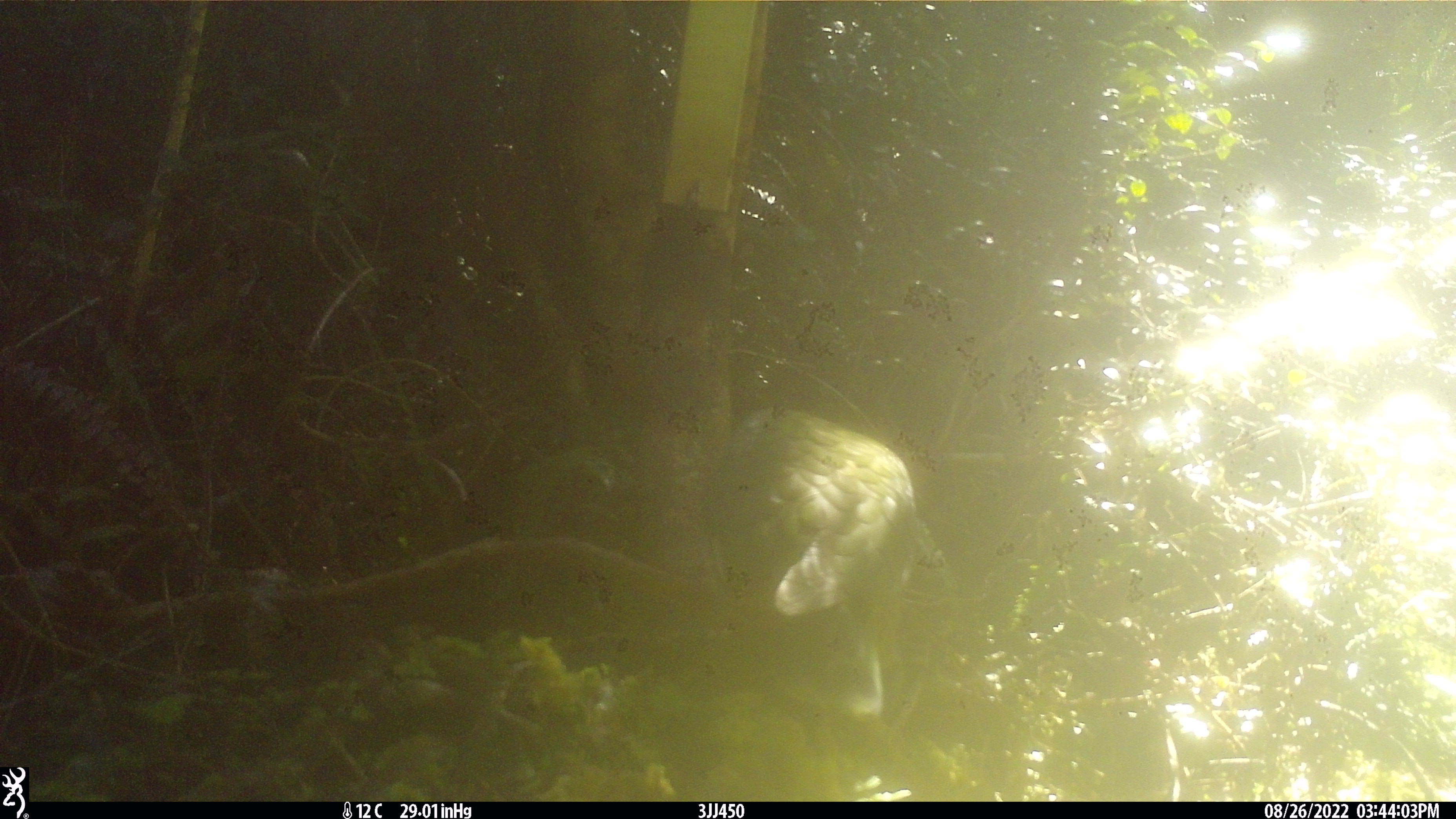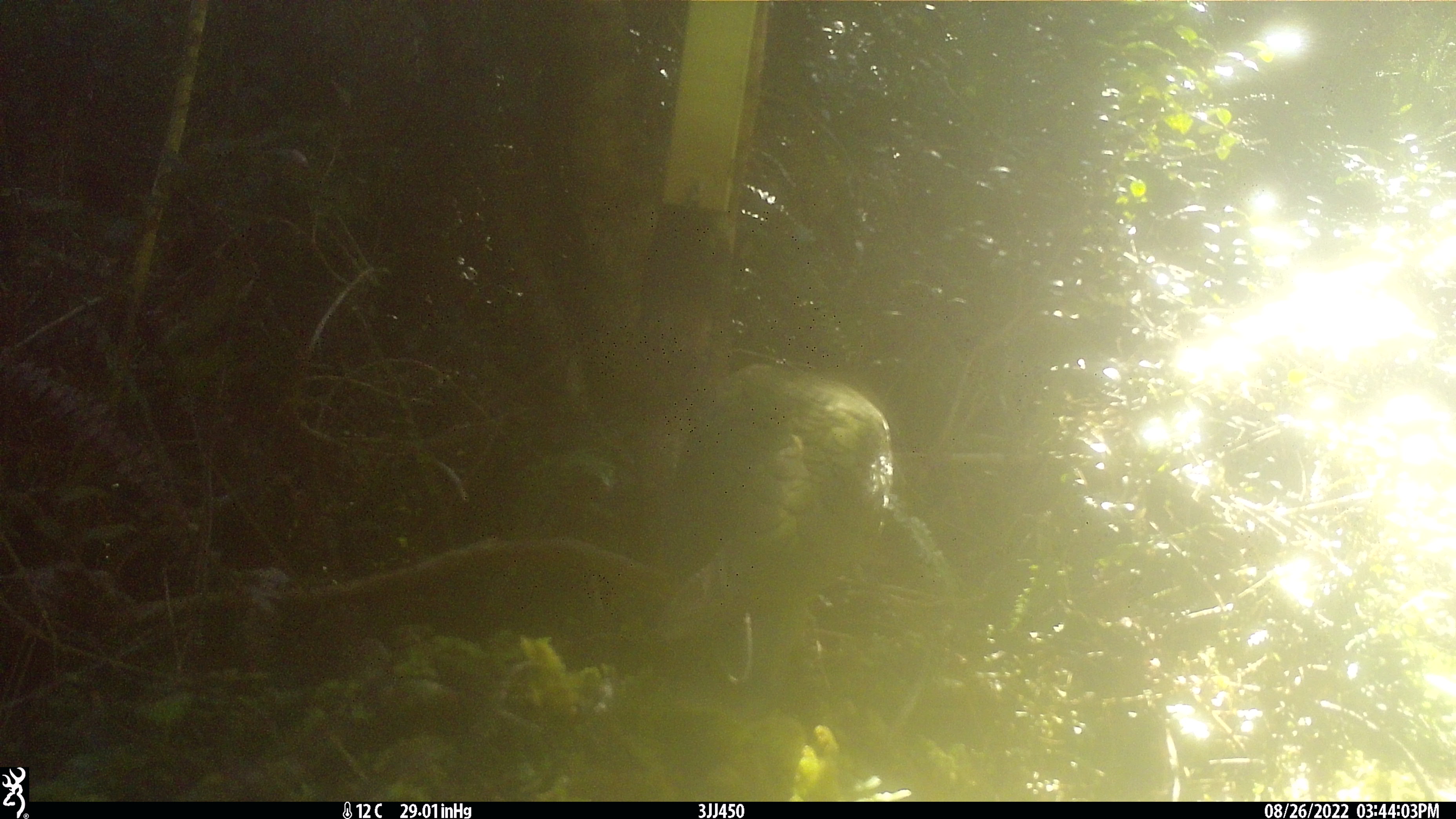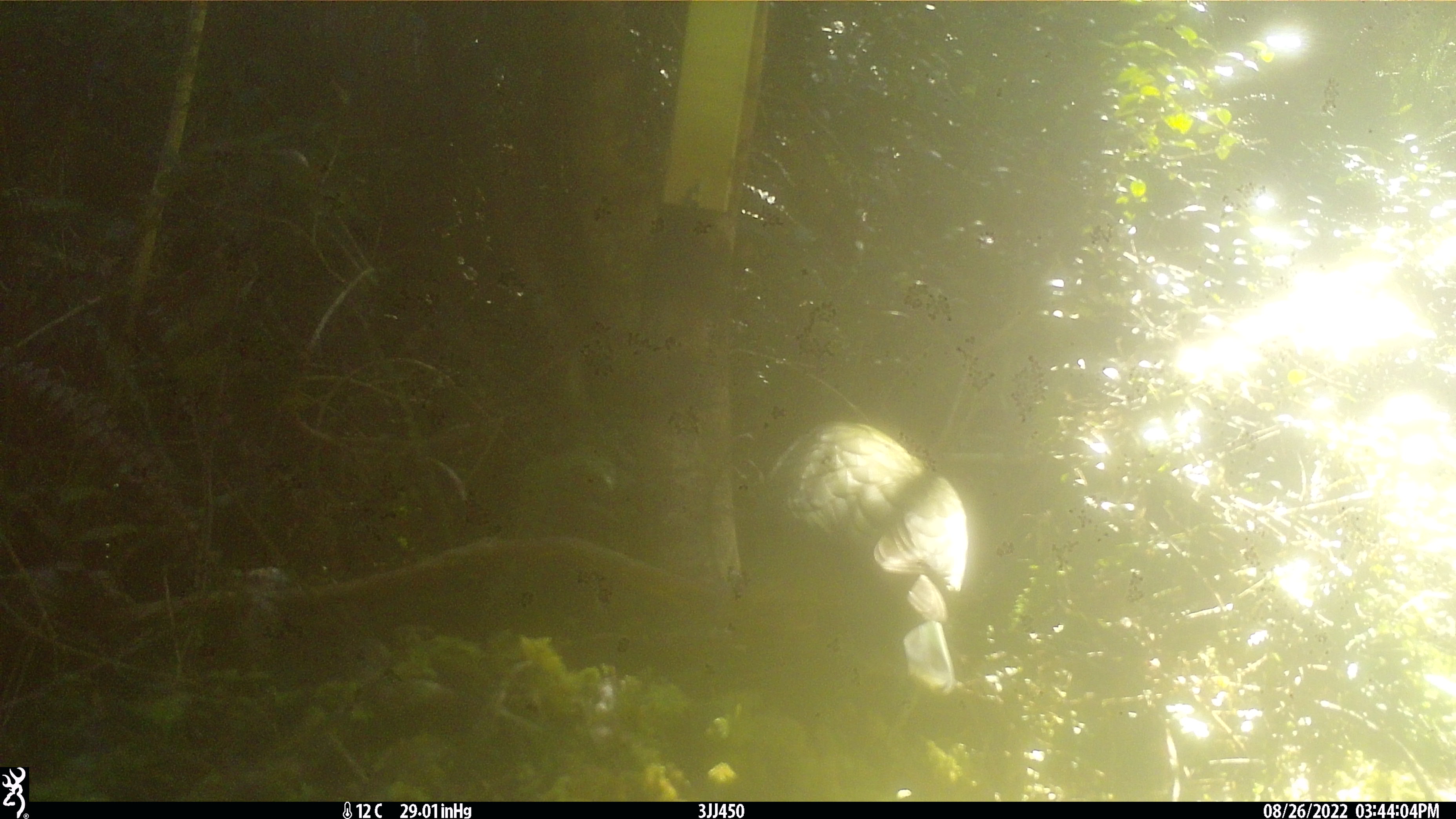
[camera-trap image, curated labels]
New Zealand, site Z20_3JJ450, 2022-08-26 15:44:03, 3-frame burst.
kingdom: Animalia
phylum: Chordata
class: Aves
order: Psittaciformes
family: Strigopidae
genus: Nestor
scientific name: Nestor notabilis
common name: kea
Kea (Nestor notabilis).